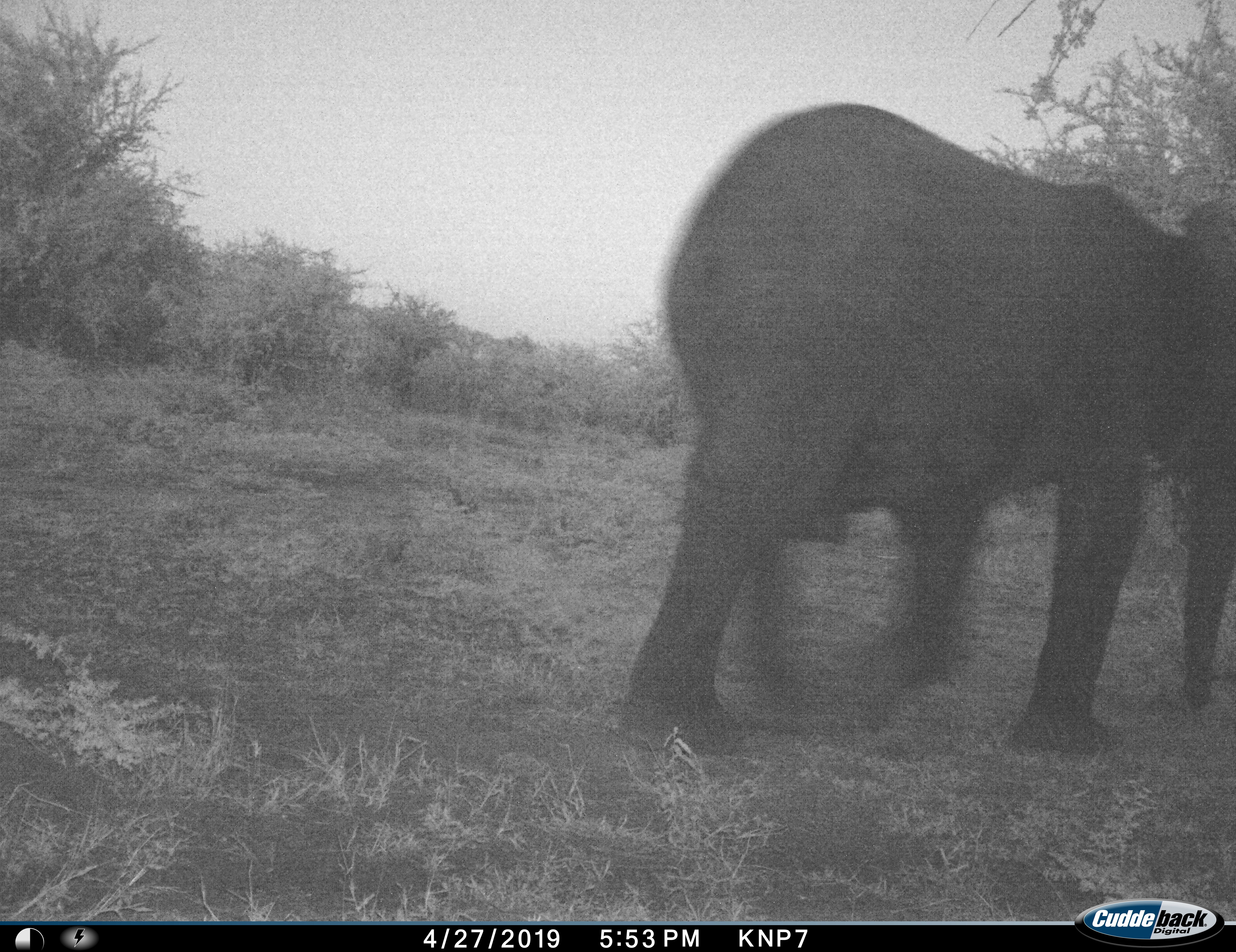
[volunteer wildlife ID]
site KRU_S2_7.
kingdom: Animalia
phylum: Chordata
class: Mammalia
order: Proboscidea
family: Elephantidae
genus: Loxodonta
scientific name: Loxodonta africana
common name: african bush elephant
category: elephant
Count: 1.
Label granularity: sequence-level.